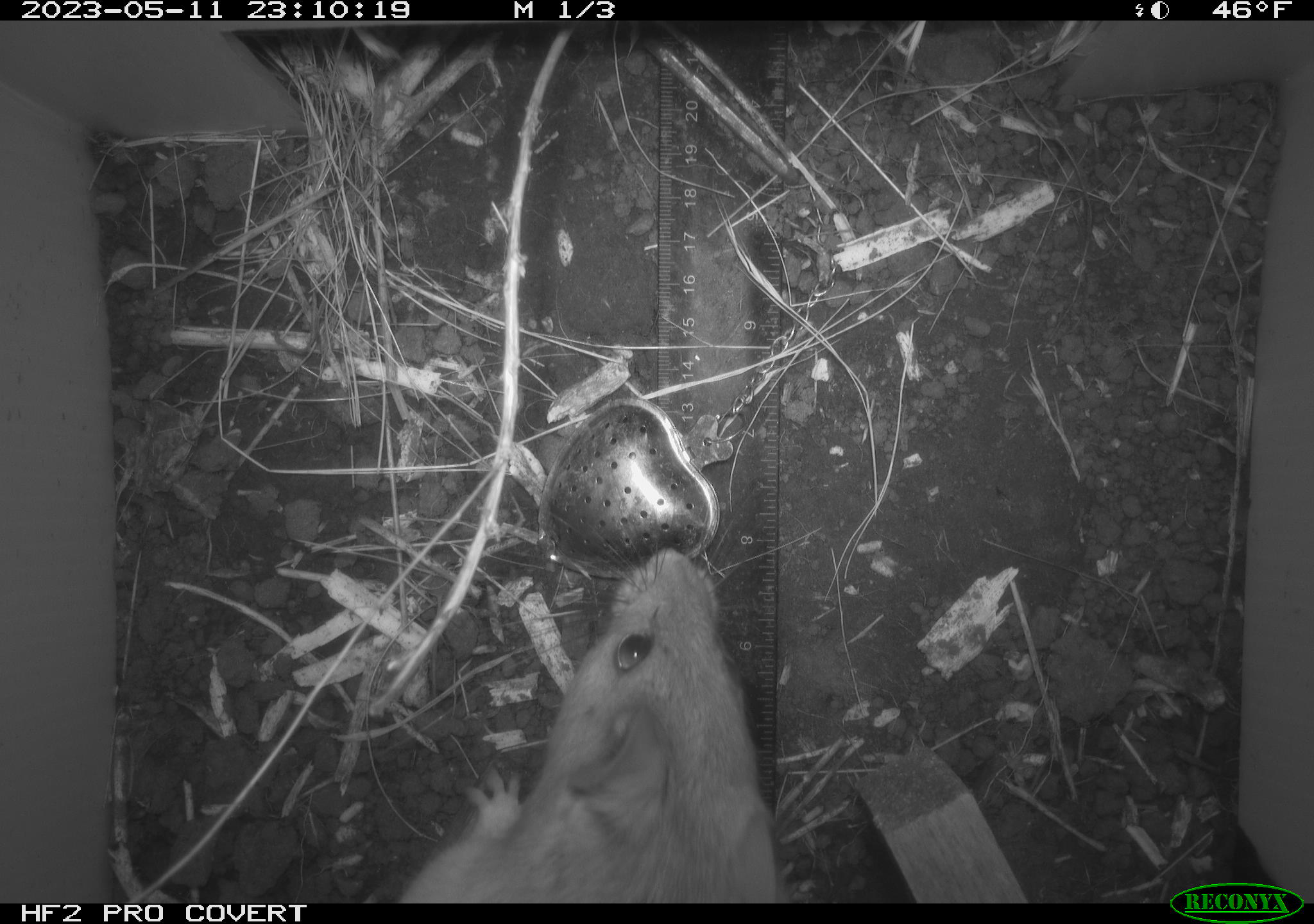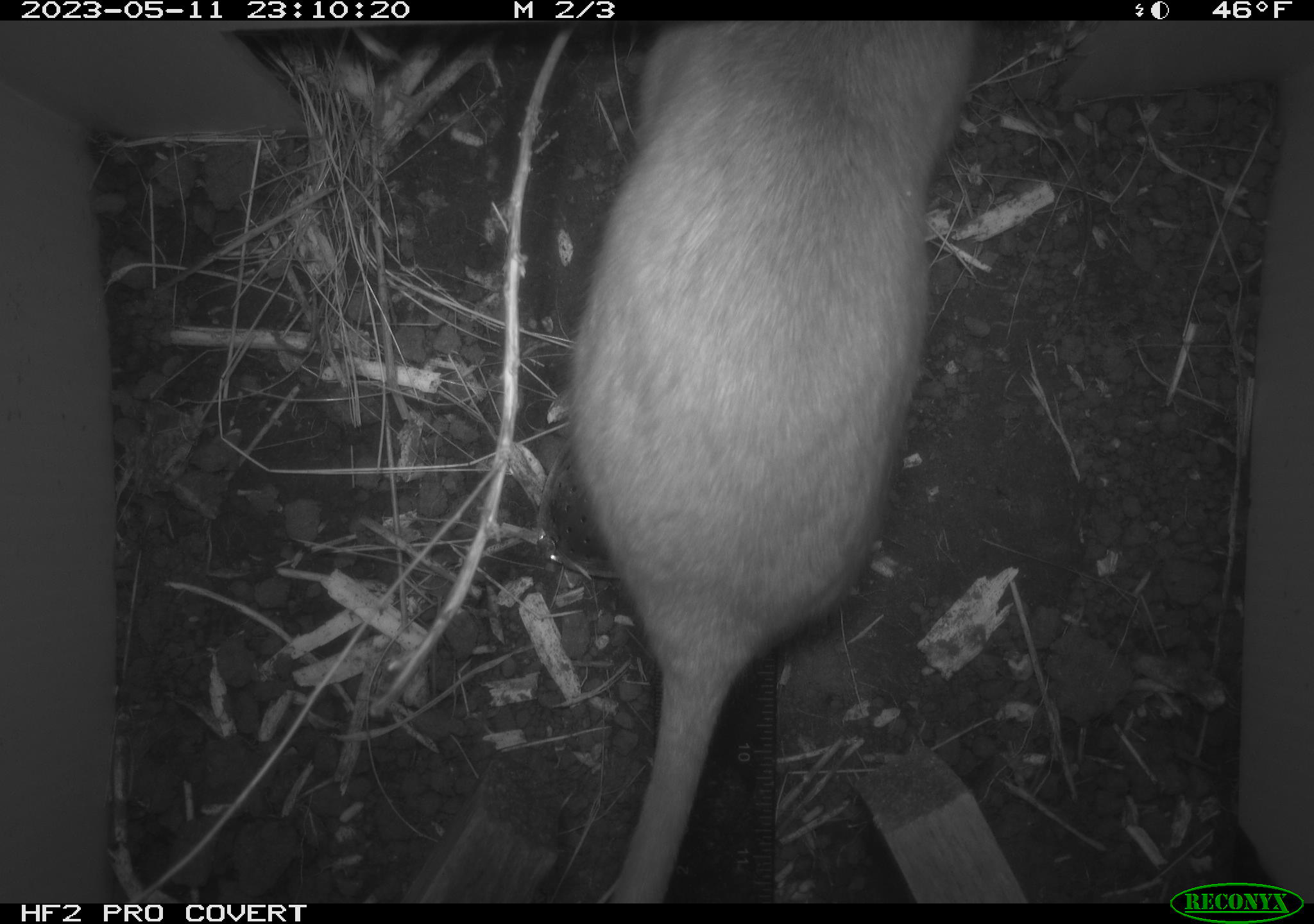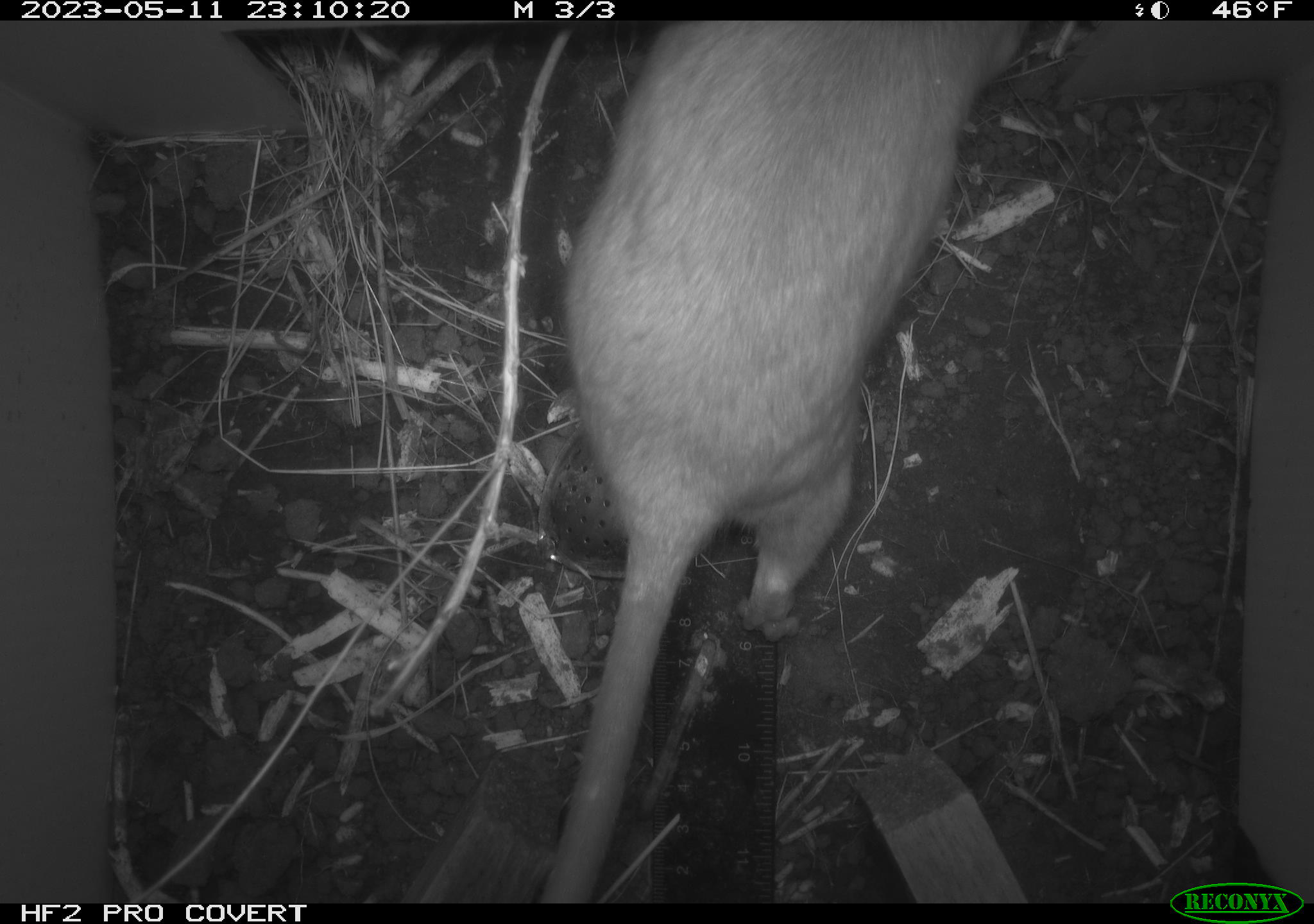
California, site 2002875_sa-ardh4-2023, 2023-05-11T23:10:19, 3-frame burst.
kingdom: Animalia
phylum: Chordata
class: Mammalia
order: Rodentia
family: Cricetidae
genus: Neotoma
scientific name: Neotoma fuscipes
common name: dusky-footed woodrat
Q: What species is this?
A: Dusky-footed woodrat (Neotoma fuscipes).